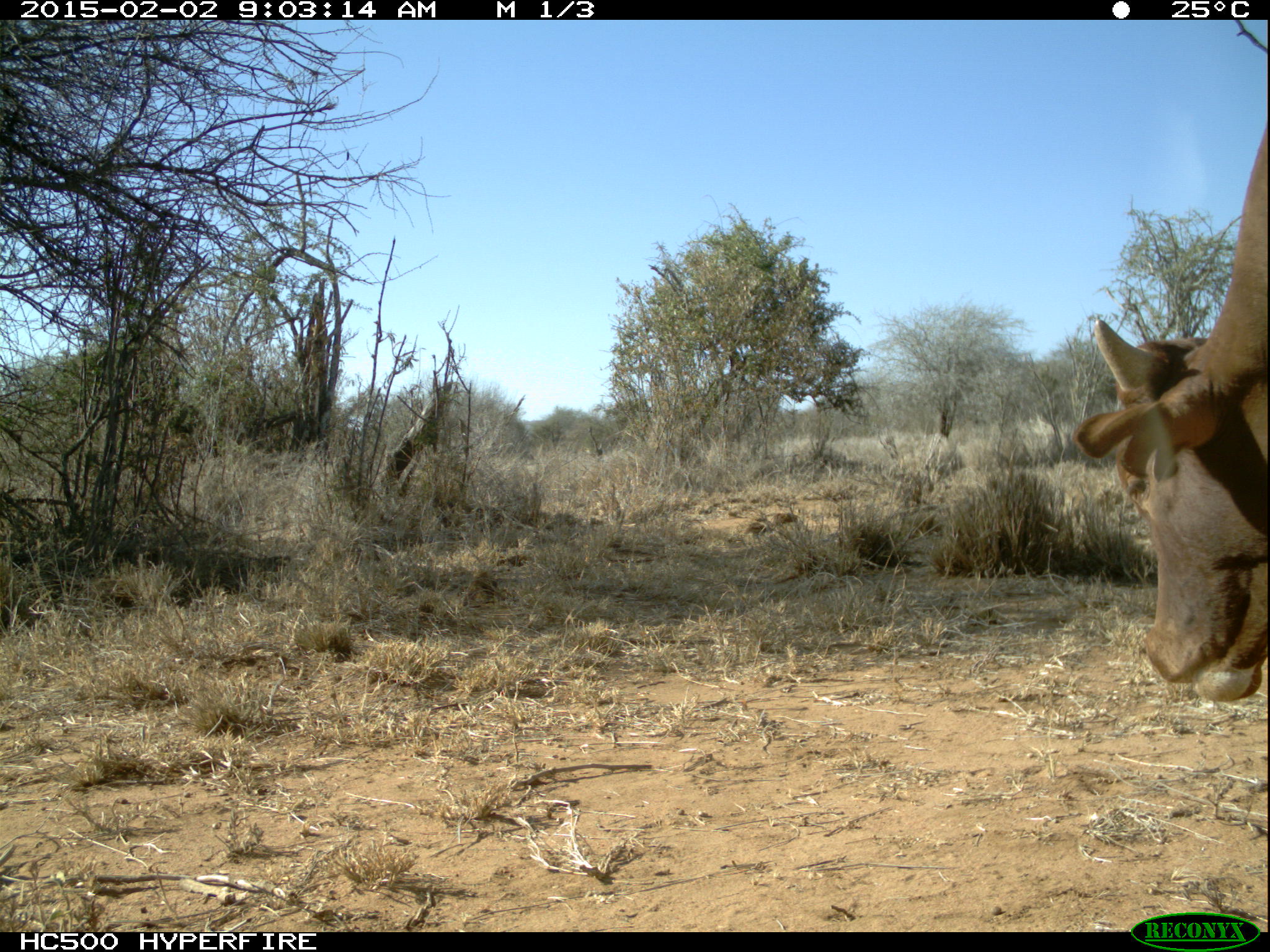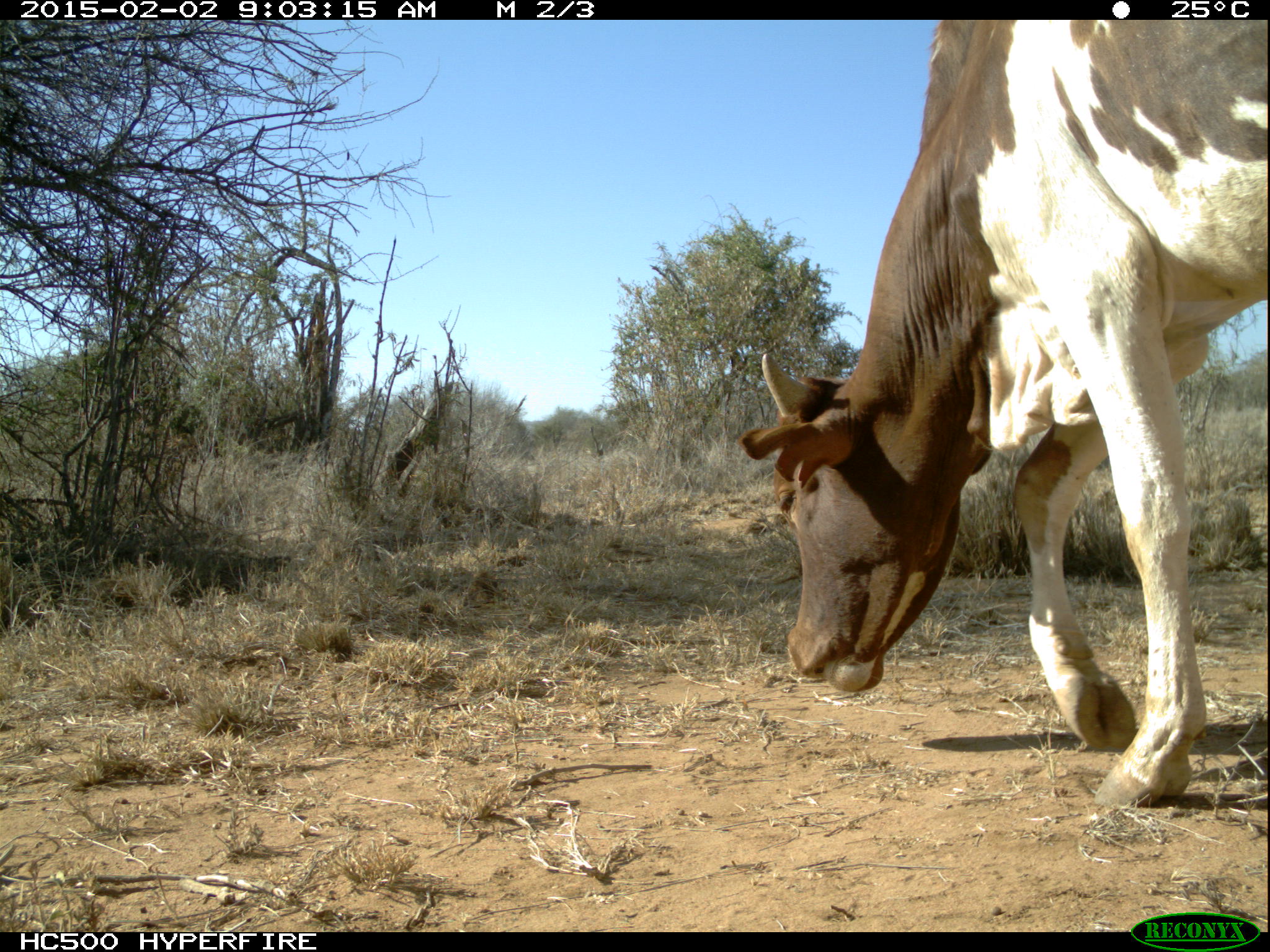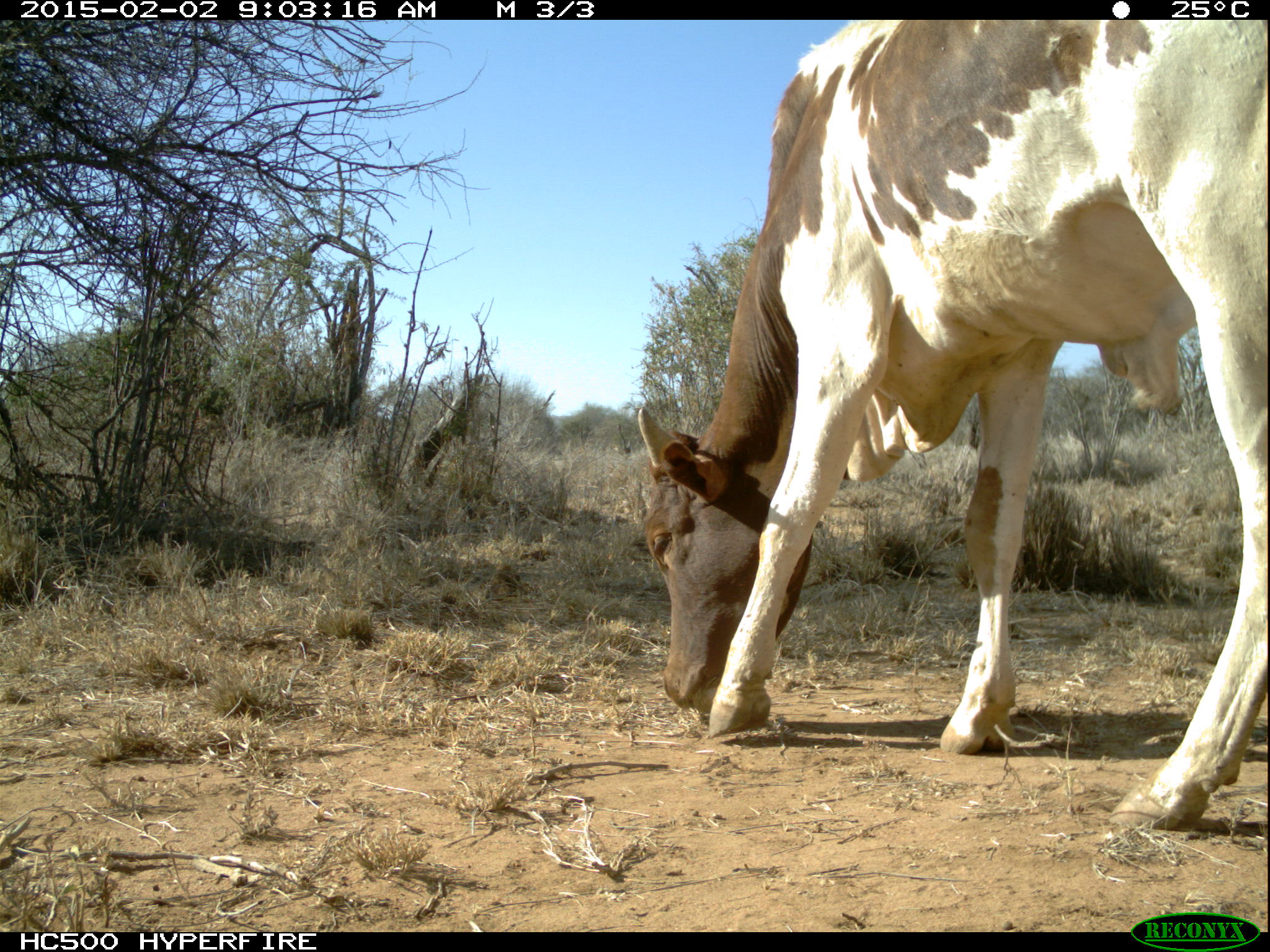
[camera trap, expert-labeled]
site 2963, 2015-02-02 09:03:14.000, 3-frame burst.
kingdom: Animalia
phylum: Chordata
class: Mammalia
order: Artiodactyla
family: Bovidae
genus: Bos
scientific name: Bos taurus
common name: domestic cattle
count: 4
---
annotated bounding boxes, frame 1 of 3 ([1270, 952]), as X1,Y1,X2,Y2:
bos taurus: 1068,109,1268,704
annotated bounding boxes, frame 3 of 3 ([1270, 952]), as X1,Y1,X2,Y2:
bos taurus: 634,20,1264,827